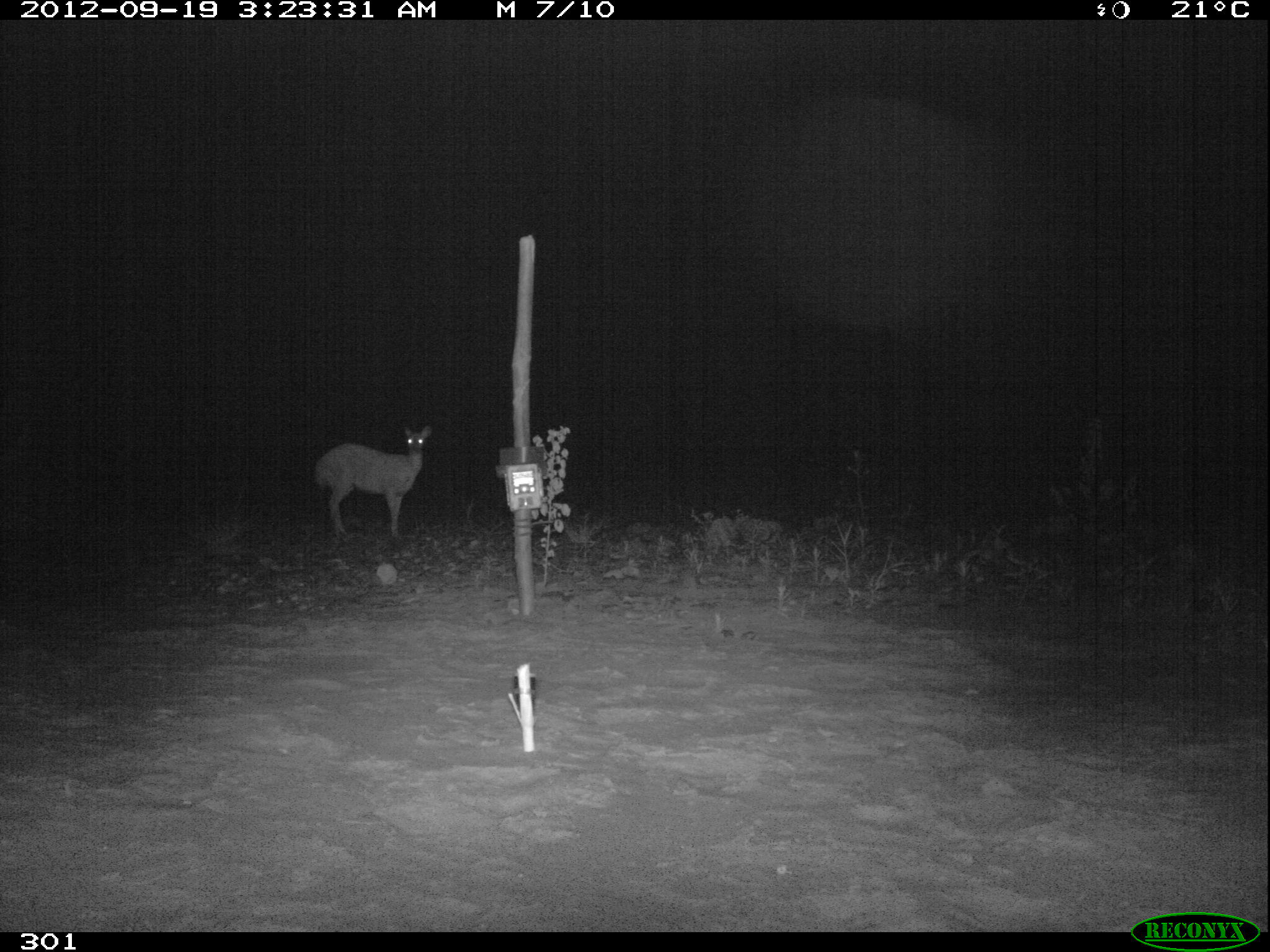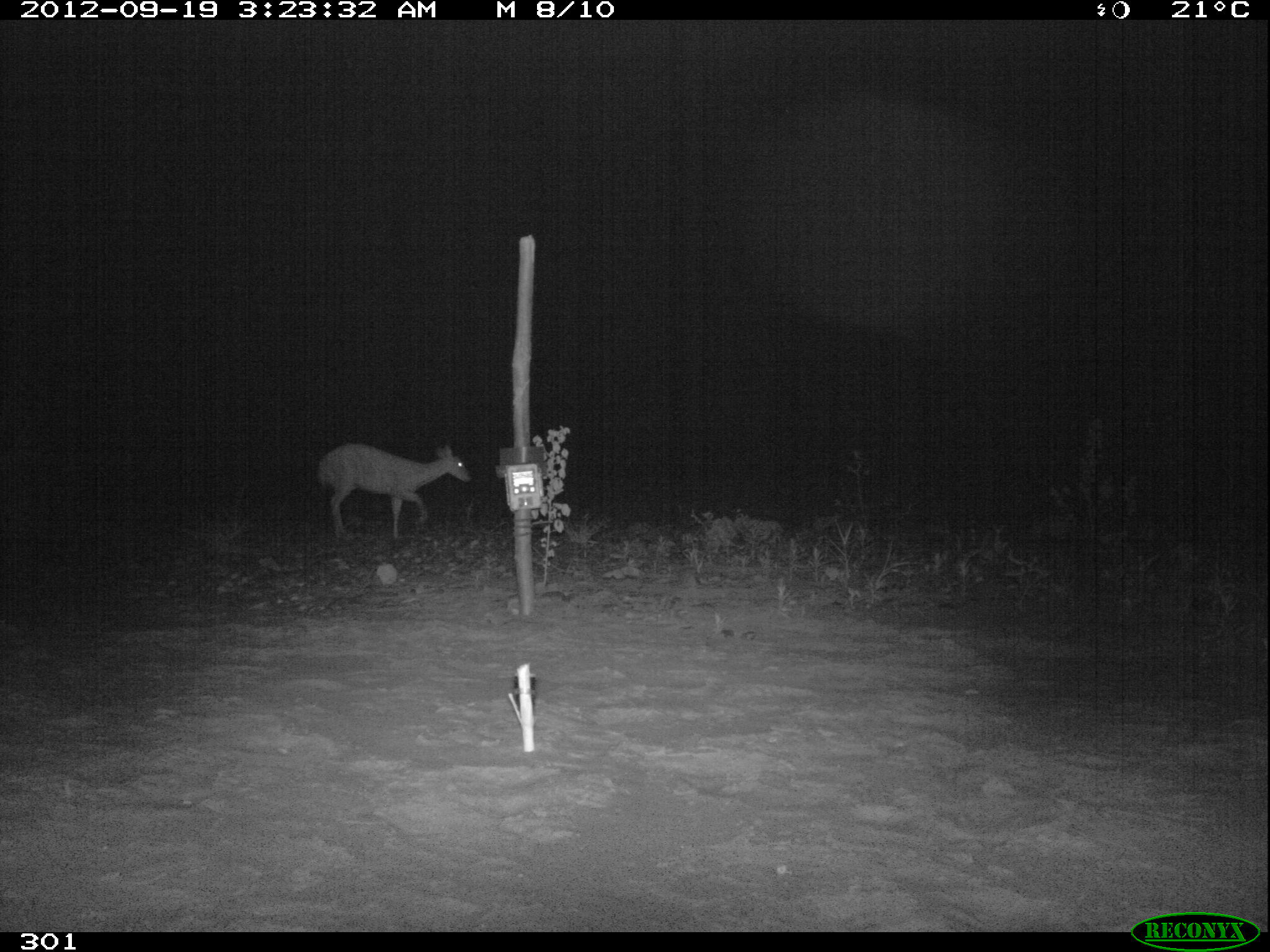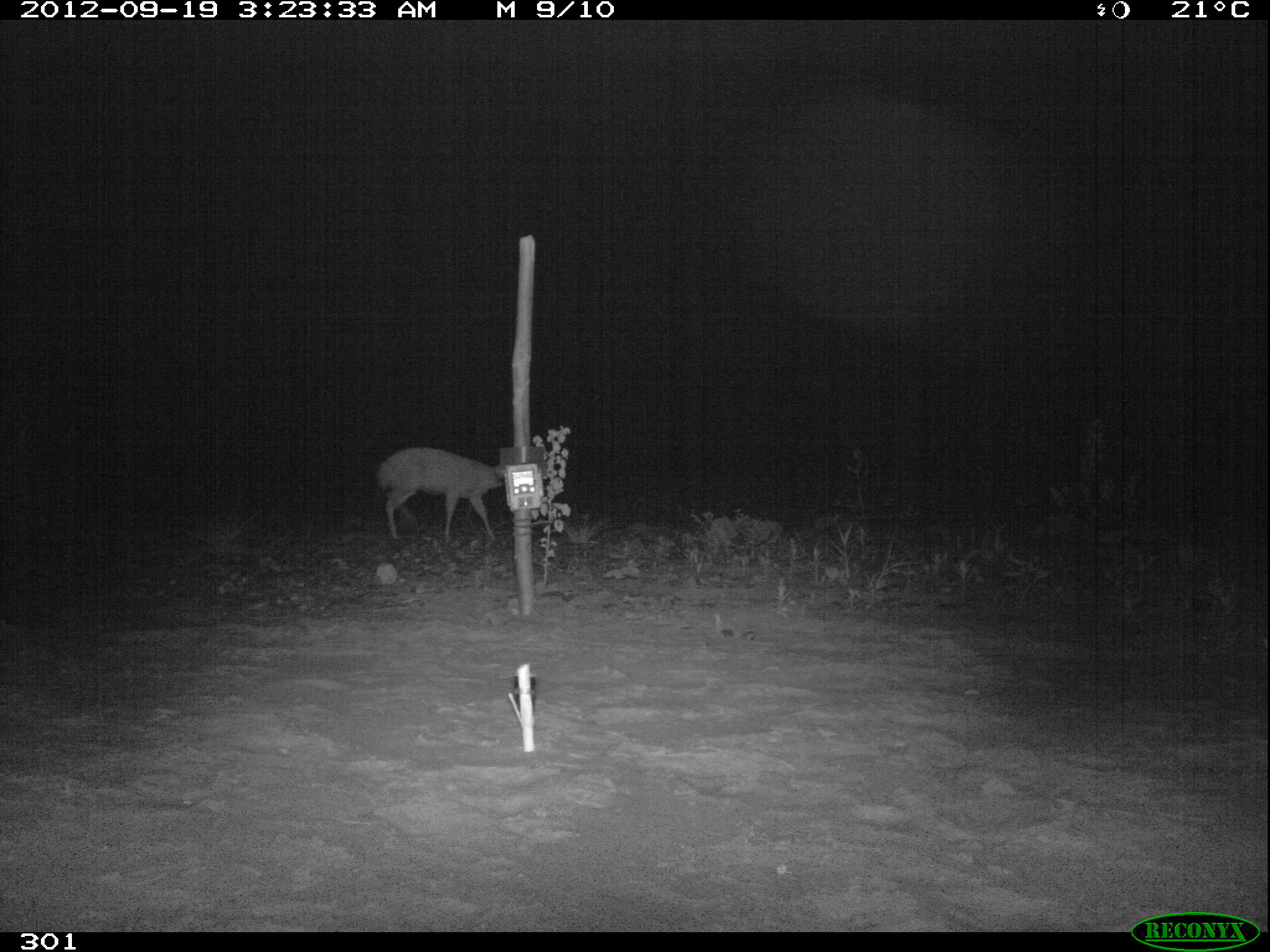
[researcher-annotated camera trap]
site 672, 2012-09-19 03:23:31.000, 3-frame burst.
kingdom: Animalia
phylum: Chordata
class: Mammalia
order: Artiodactyla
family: Cervidae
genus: Mazama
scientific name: Mazama americana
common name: red brocket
Mazama americana (red brocket).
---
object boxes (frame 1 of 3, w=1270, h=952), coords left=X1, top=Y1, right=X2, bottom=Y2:
mazama americana: left=310, top=424, right=432, bottom=538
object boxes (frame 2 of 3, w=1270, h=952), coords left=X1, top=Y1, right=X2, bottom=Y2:
mazama americana: left=318, top=442, right=472, bottom=540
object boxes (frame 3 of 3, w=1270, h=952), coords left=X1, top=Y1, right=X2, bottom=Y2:
mazama americana: left=376, top=447, right=508, bottom=542